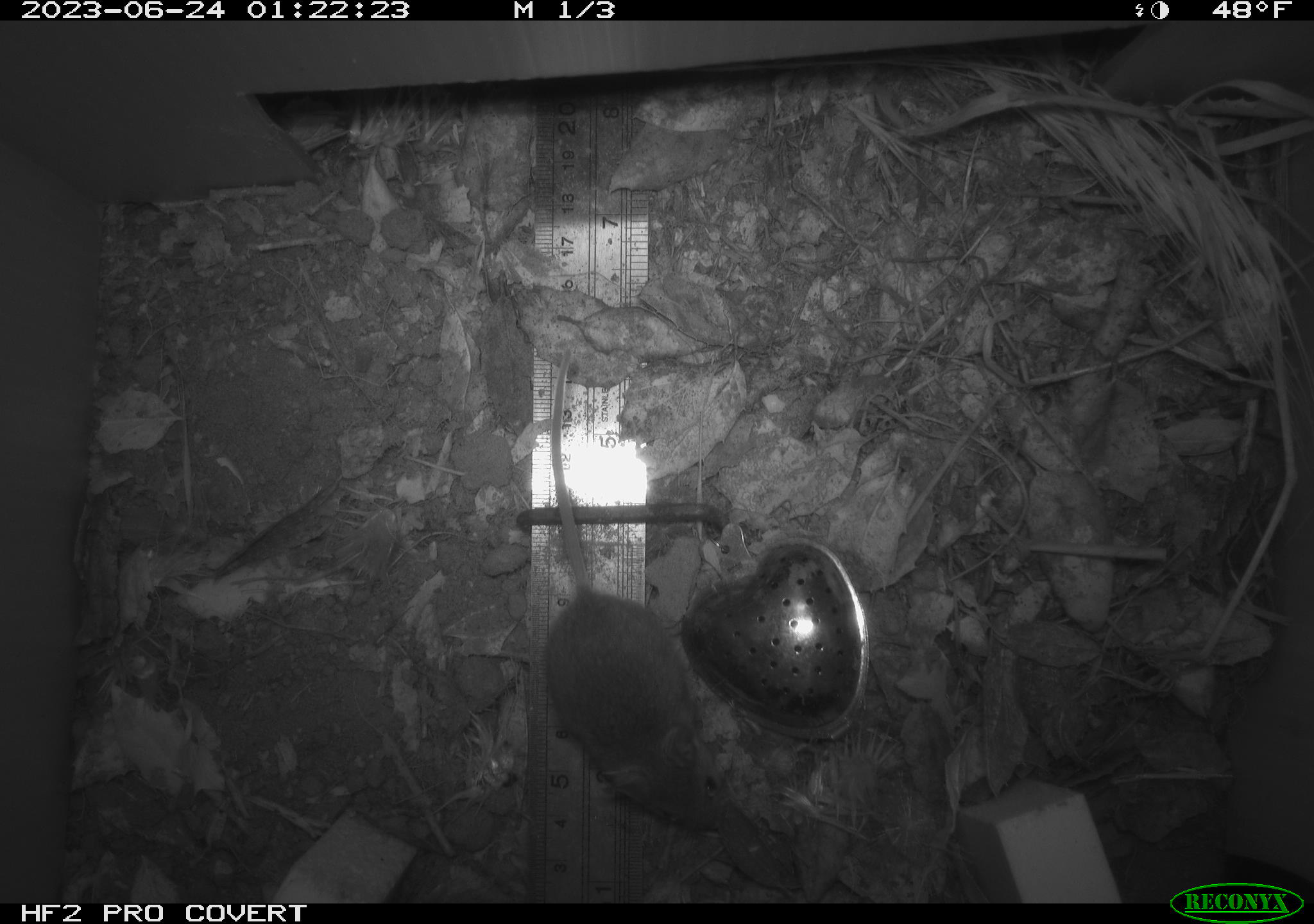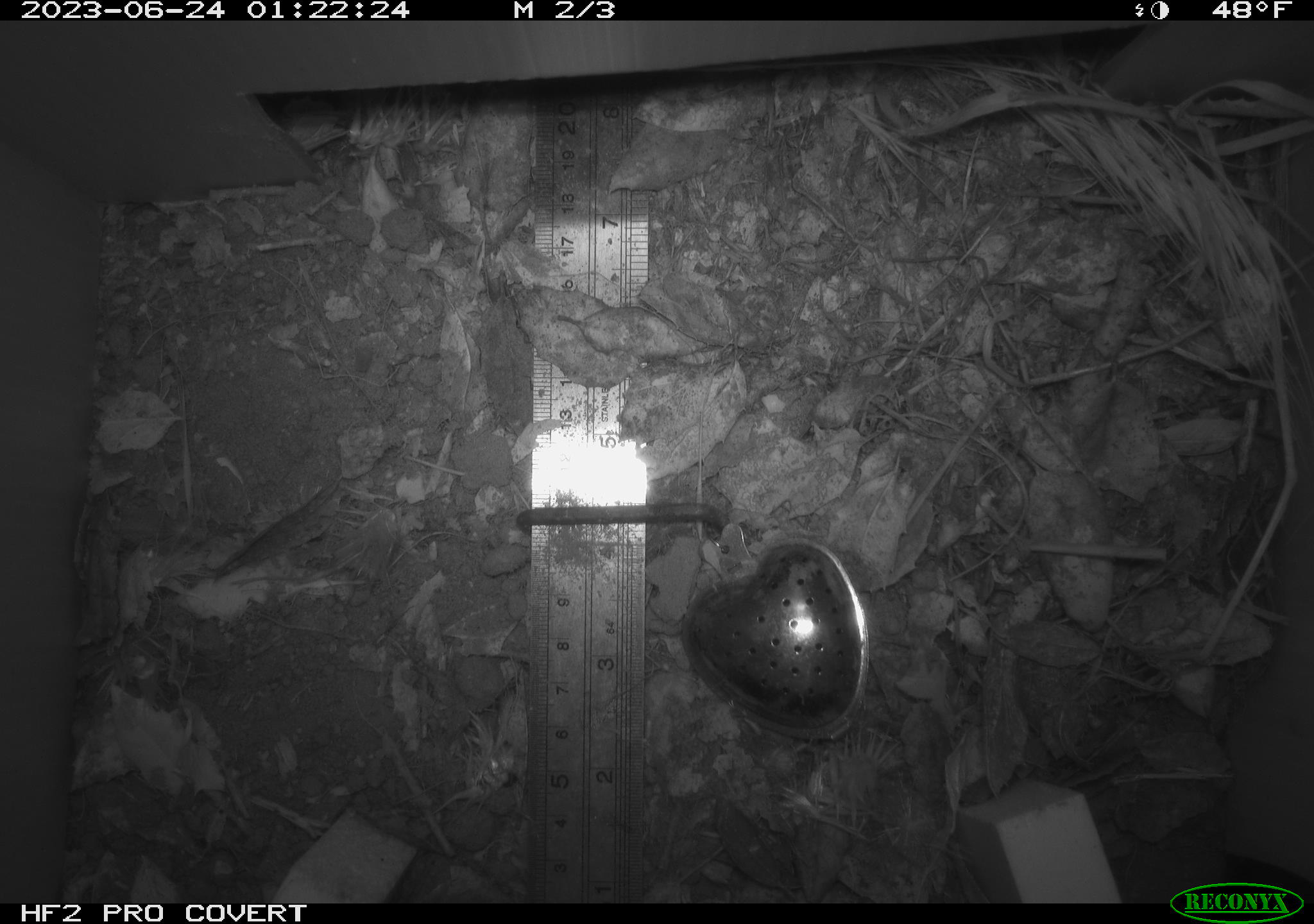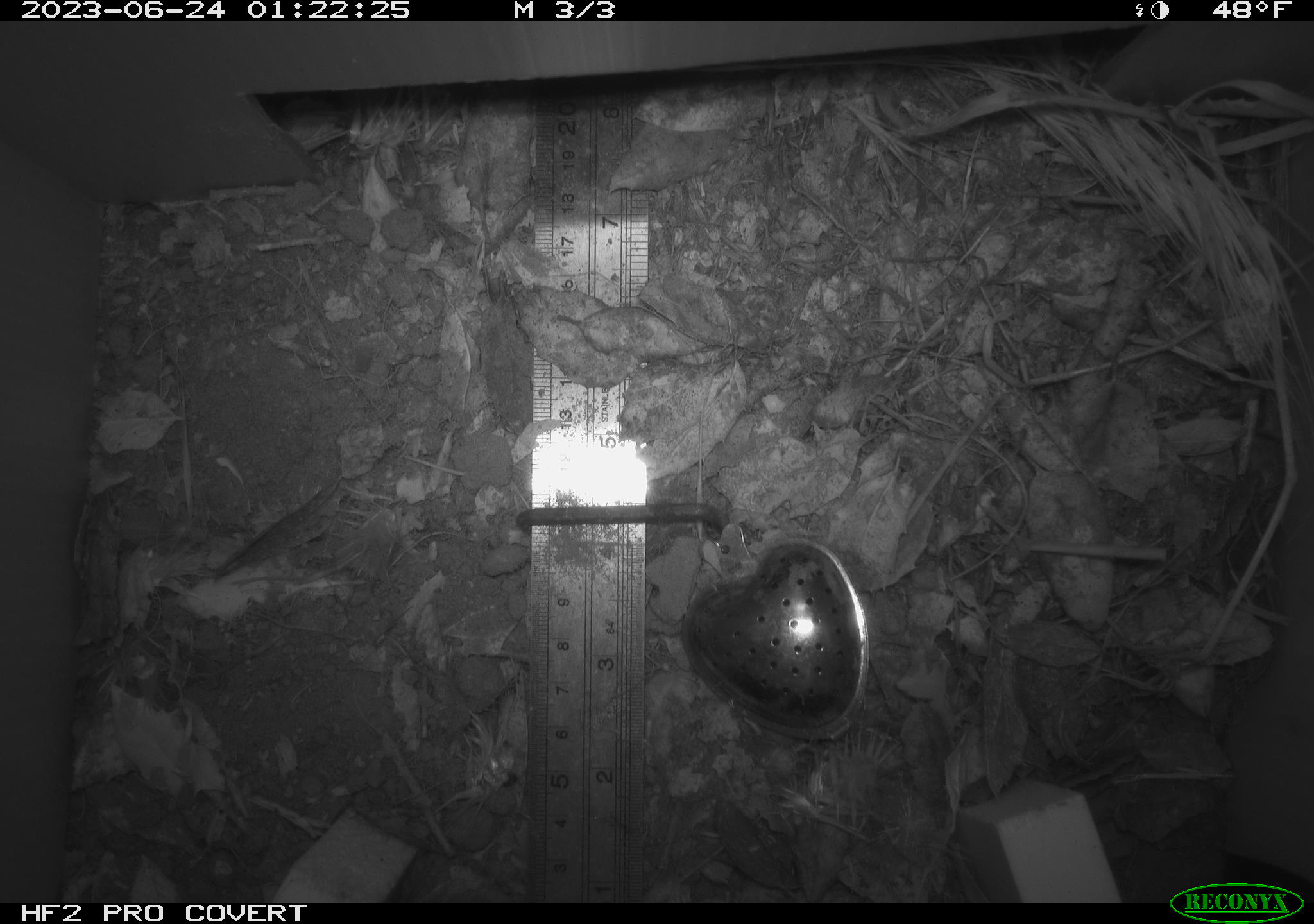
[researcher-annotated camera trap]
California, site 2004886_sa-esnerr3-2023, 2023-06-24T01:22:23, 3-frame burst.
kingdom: Animalia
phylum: Chordata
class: Mammalia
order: Rodentia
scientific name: Rodentia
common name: mouse species